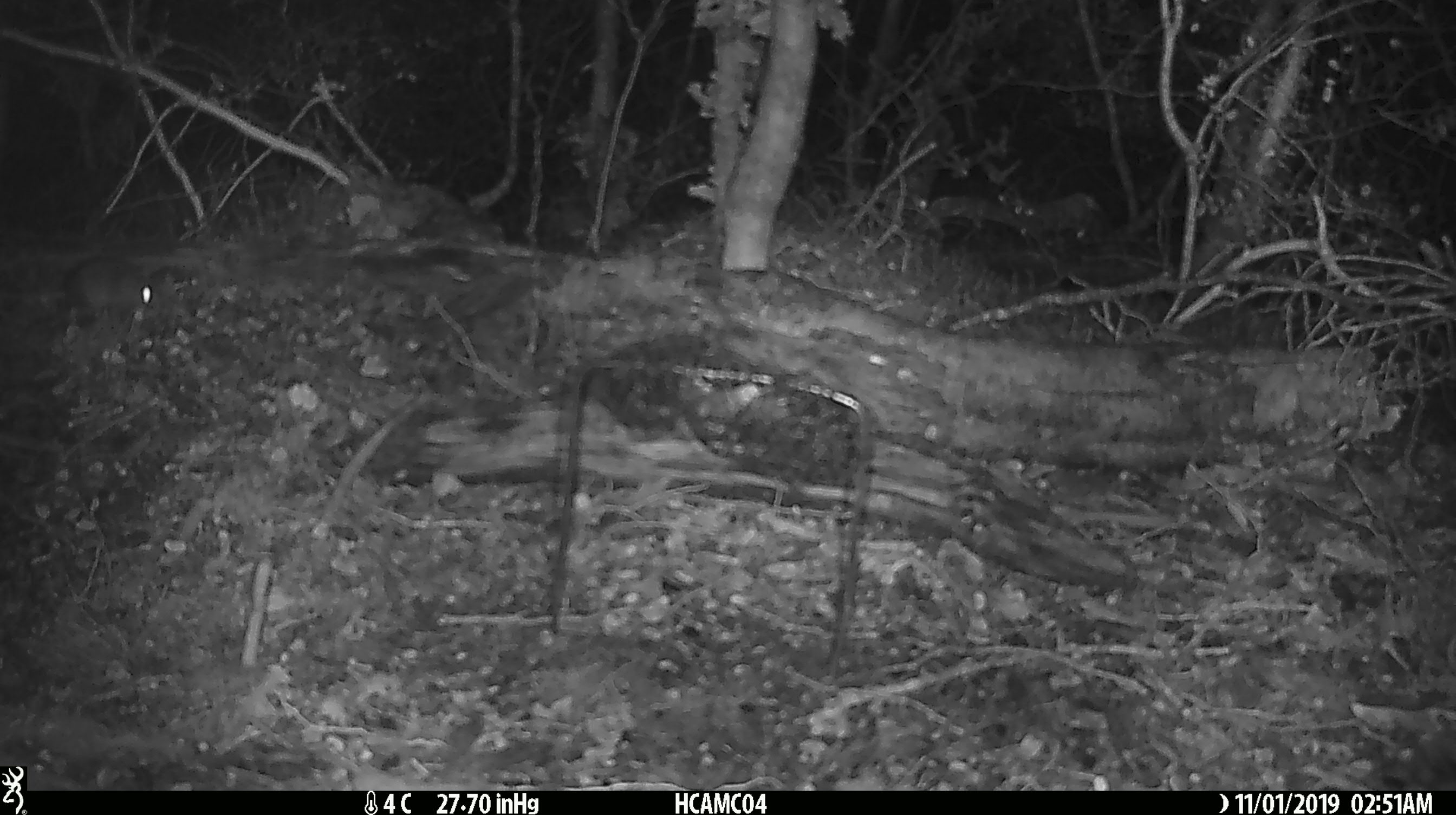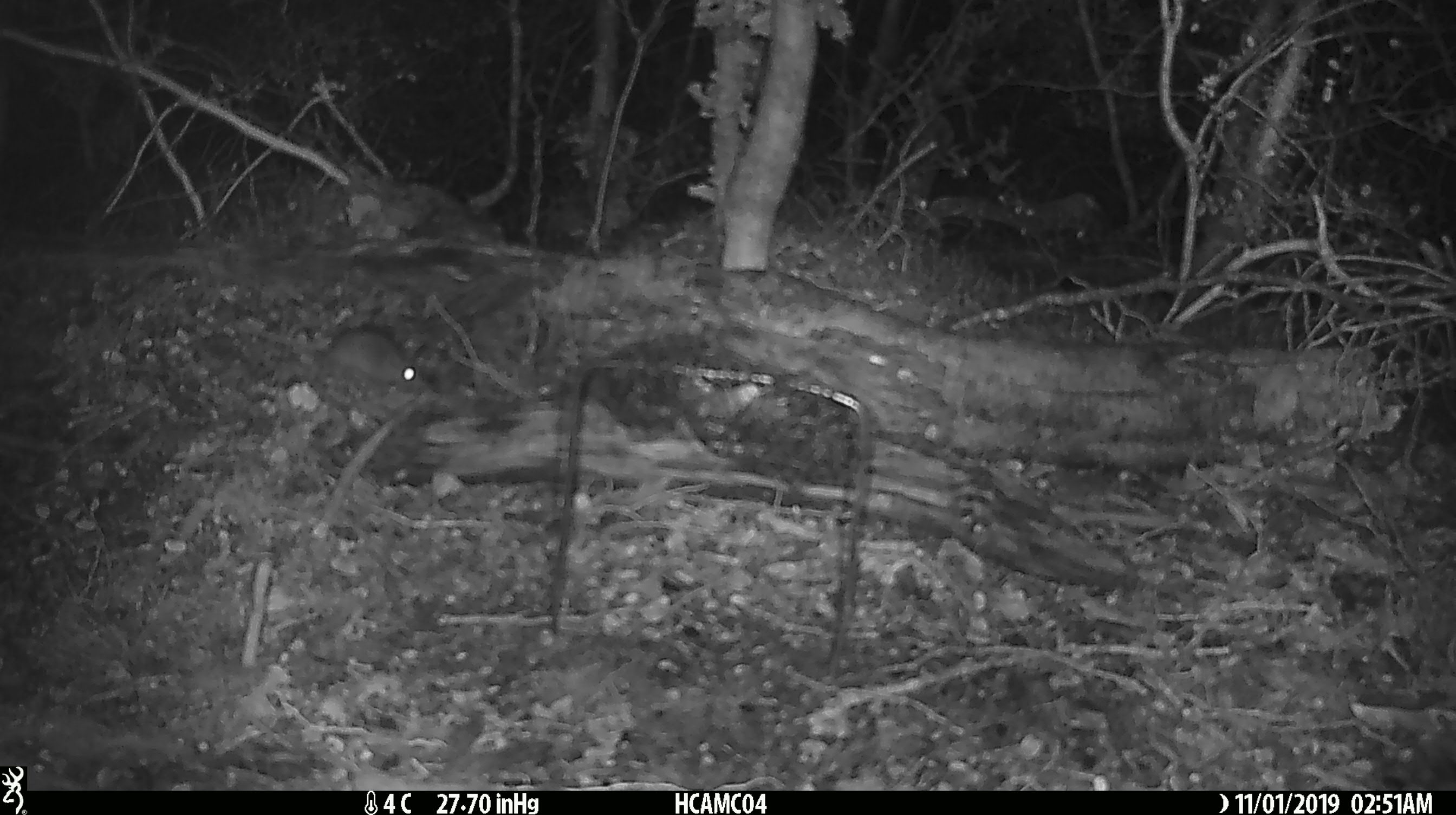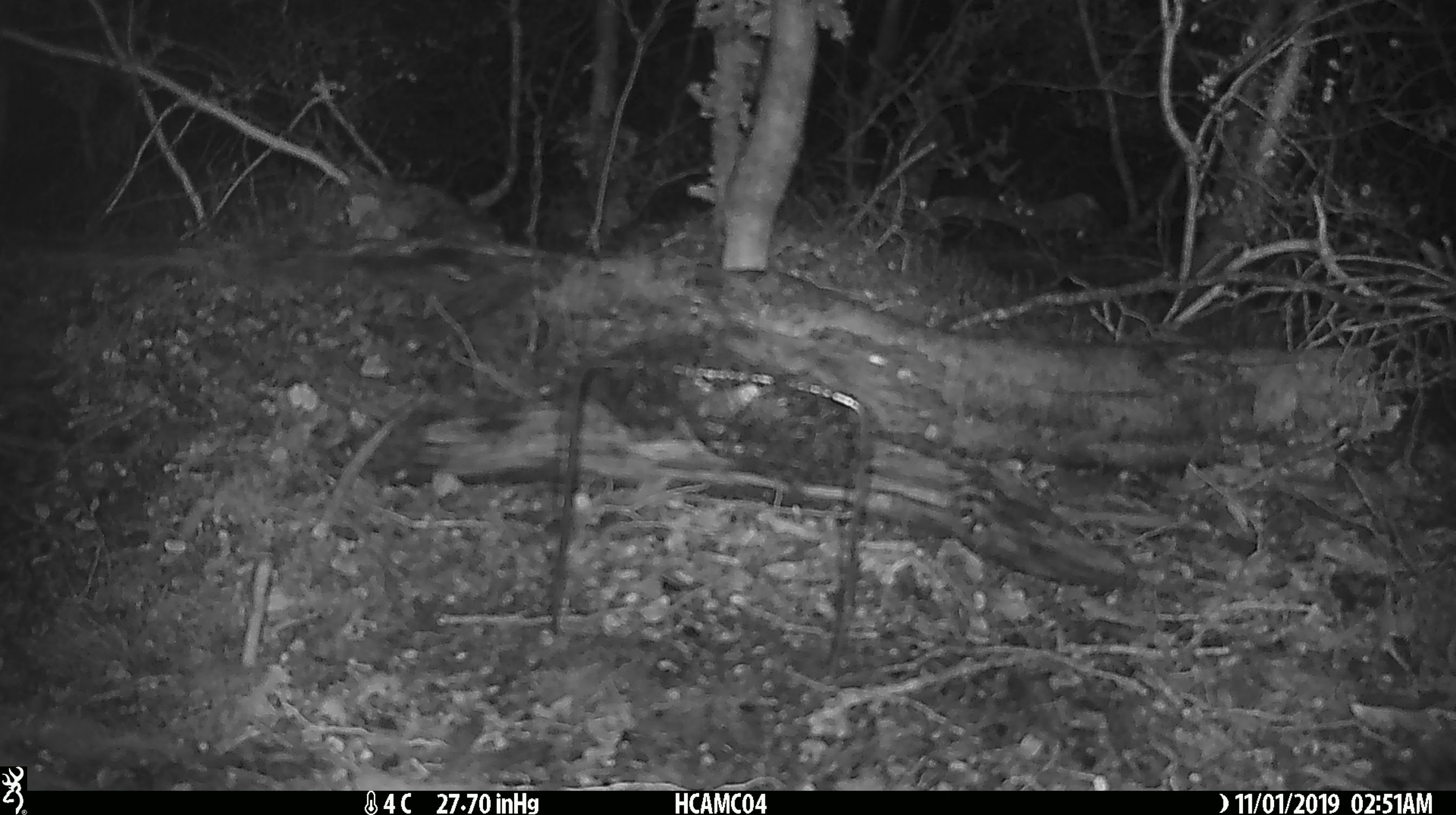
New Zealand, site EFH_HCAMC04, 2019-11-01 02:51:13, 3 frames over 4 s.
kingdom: Animalia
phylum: Chordata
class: Mammalia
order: Rodentia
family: Muridae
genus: Mus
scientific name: Mus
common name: mouse